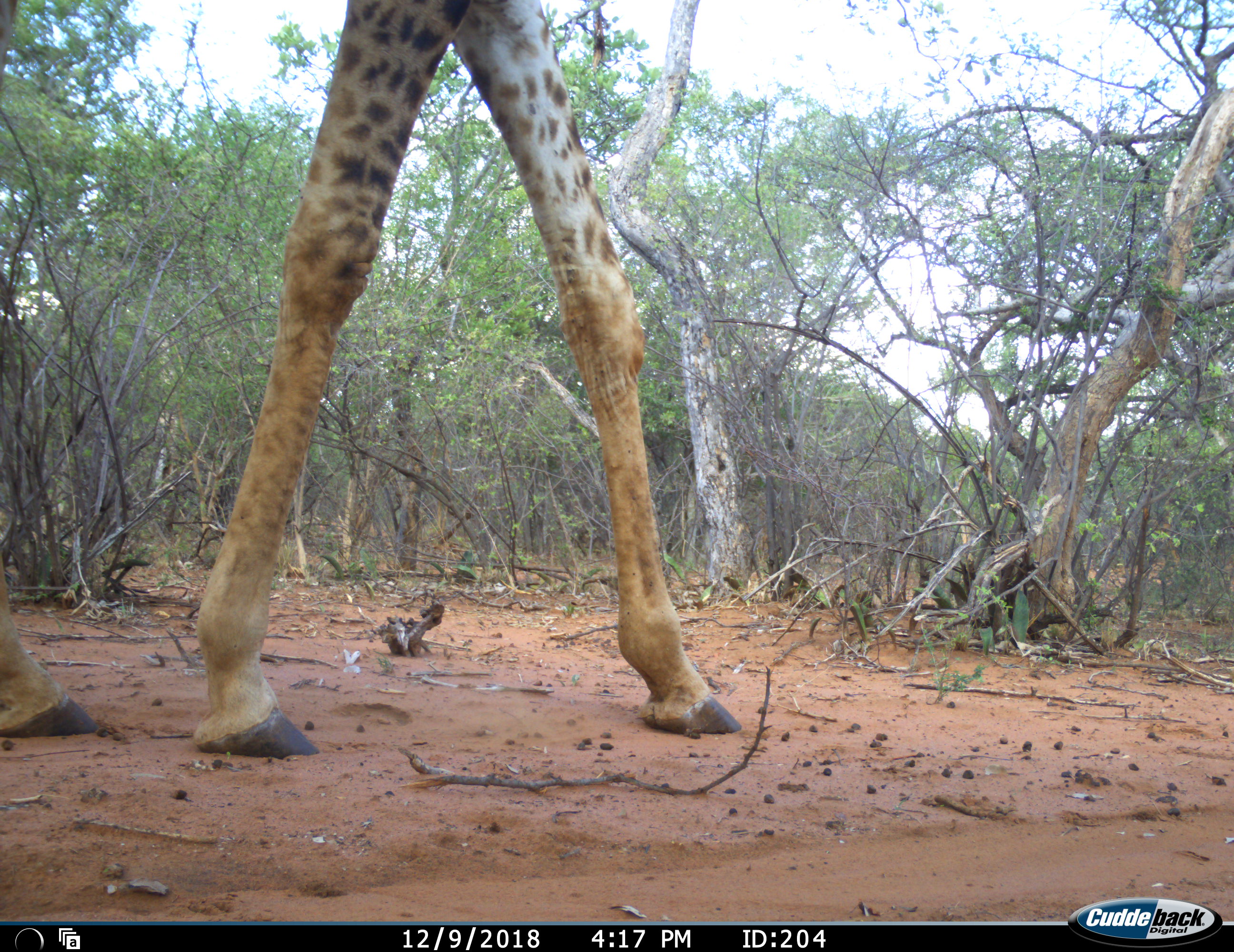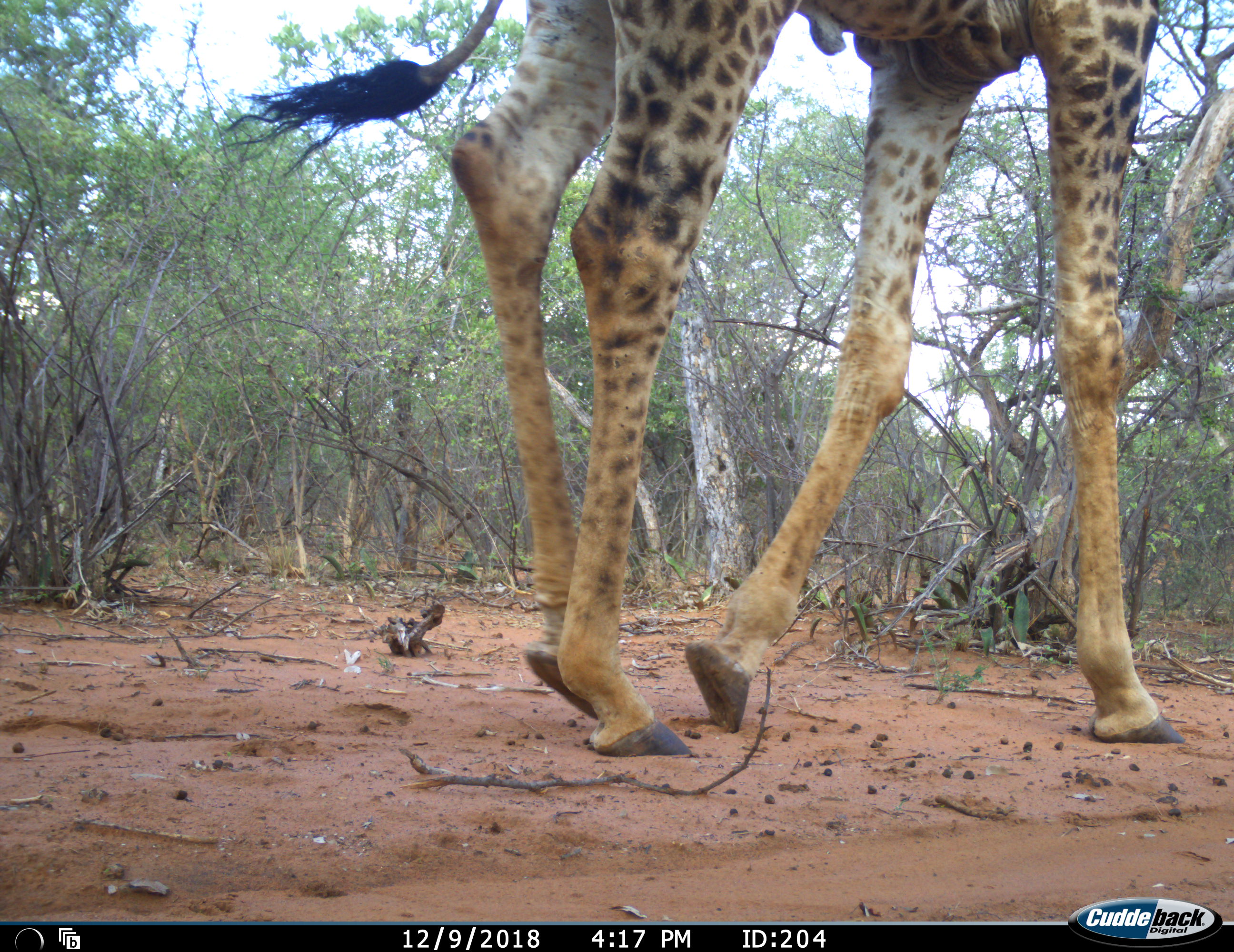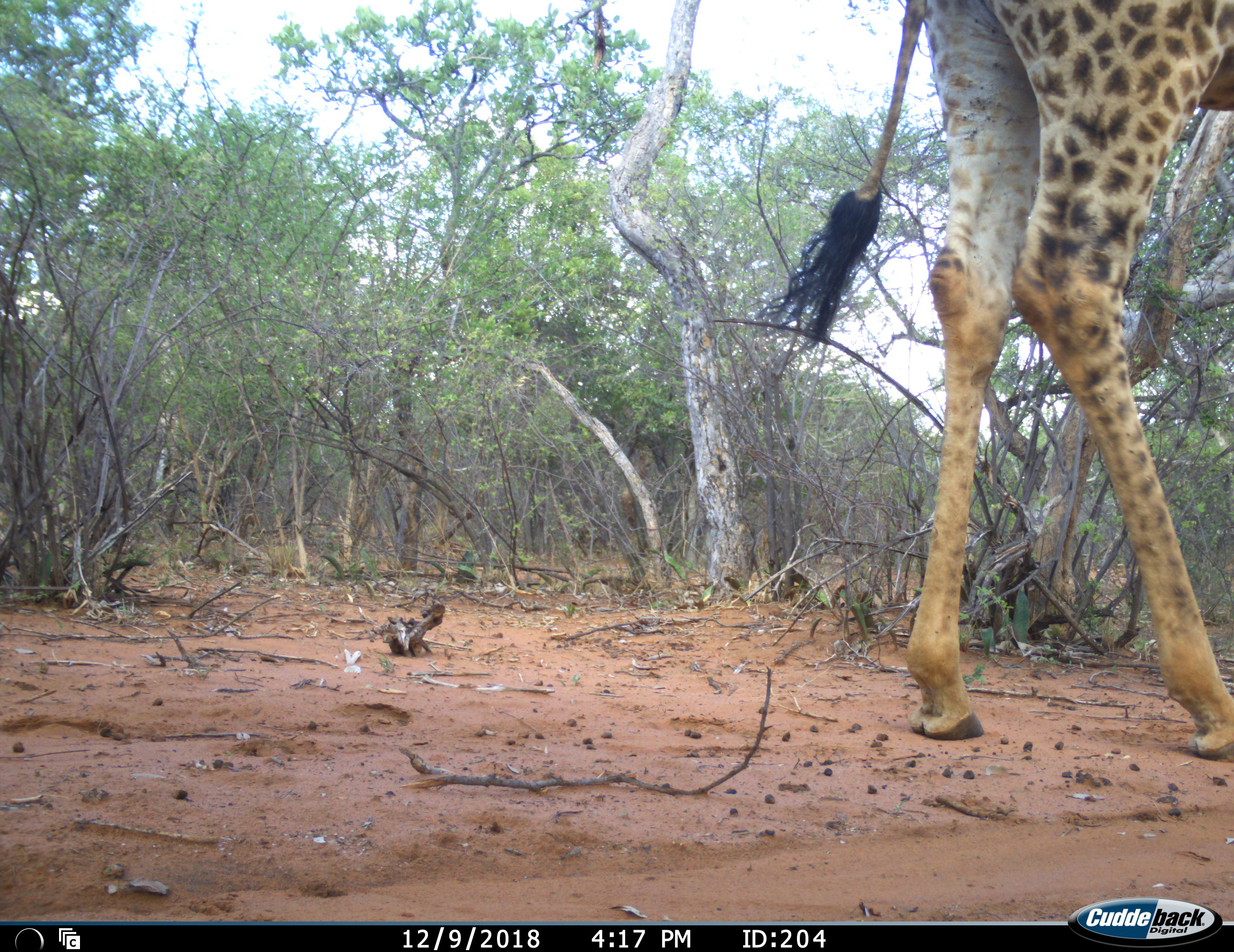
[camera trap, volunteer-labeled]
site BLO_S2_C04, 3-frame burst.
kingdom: Animalia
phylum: Chordata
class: Mammalia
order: Artiodactyla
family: Giraffidae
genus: Giraffa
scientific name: Giraffa camelopardalis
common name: giraffe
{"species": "giraffe (Giraffa camelopardalis)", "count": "1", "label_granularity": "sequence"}